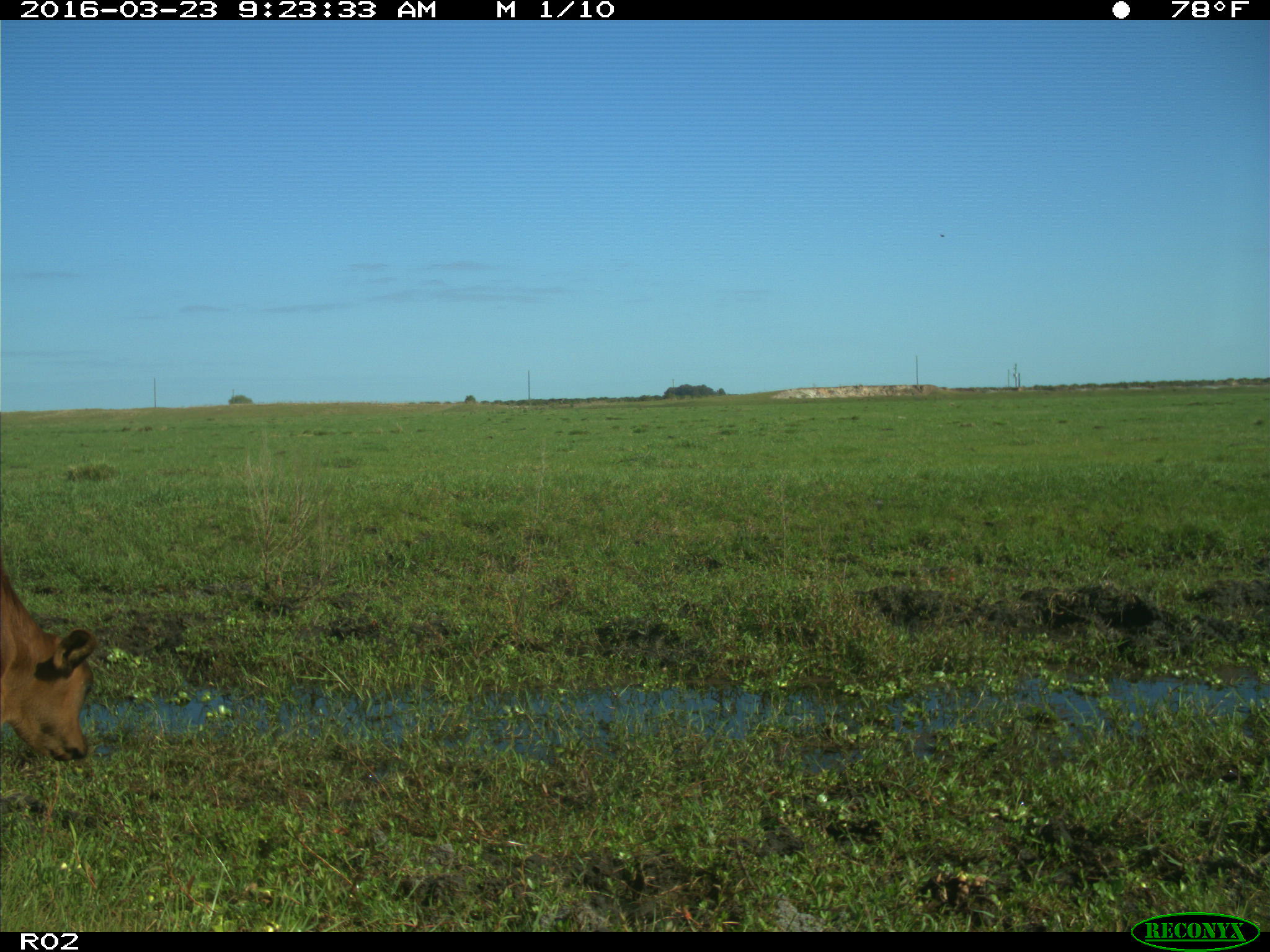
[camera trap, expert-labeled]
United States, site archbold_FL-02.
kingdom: Animalia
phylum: Chordata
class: Mammalia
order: Artiodactyla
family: Bovidae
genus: Bos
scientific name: Bos taurus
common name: domestic cow